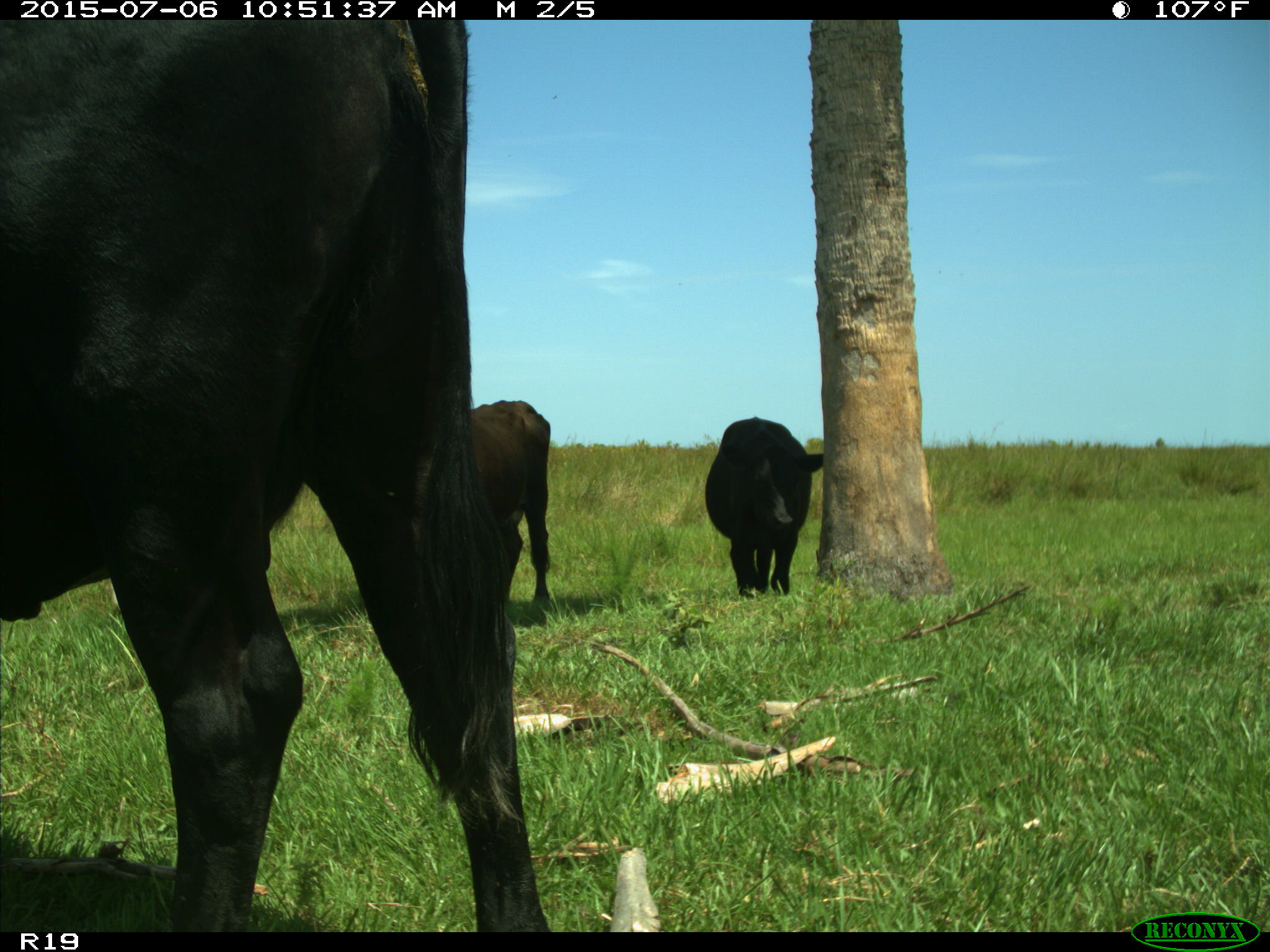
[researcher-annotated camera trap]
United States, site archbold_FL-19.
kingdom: Animalia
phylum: Chordata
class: Mammalia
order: Artiodactyla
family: Bovidae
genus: Bos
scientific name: Bos taurus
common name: domestic cow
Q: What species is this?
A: Bos taurus (domestic cow).